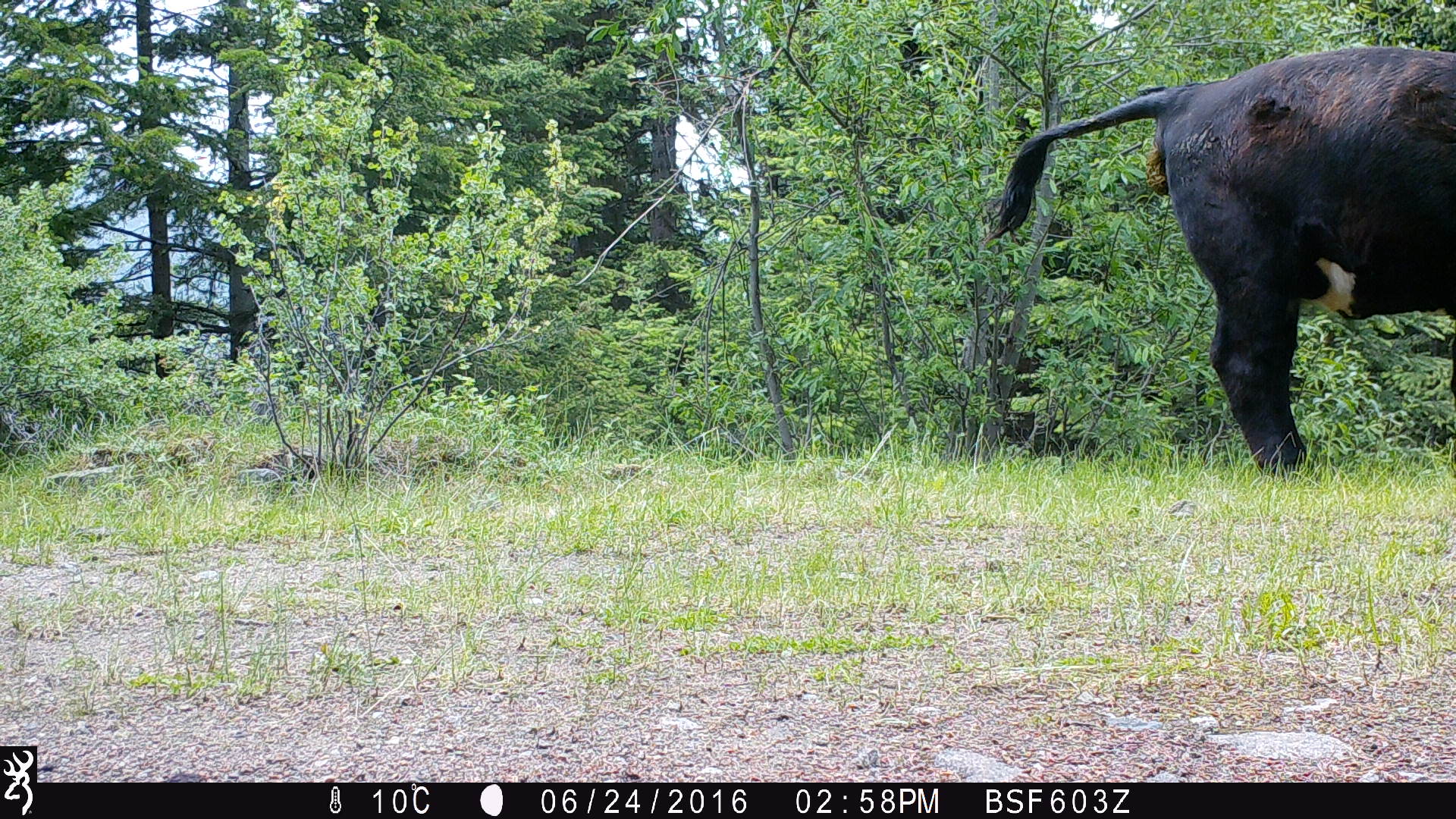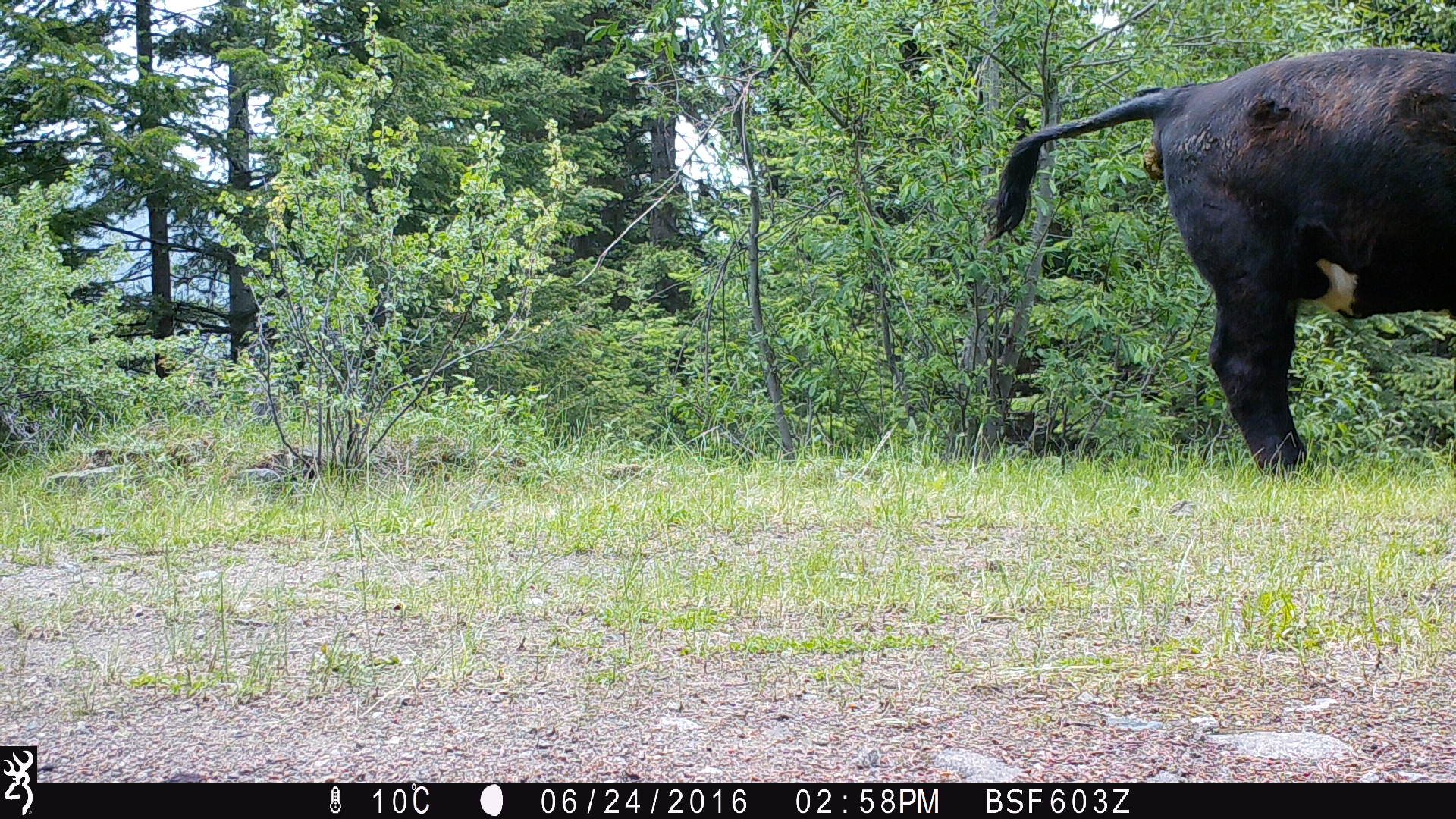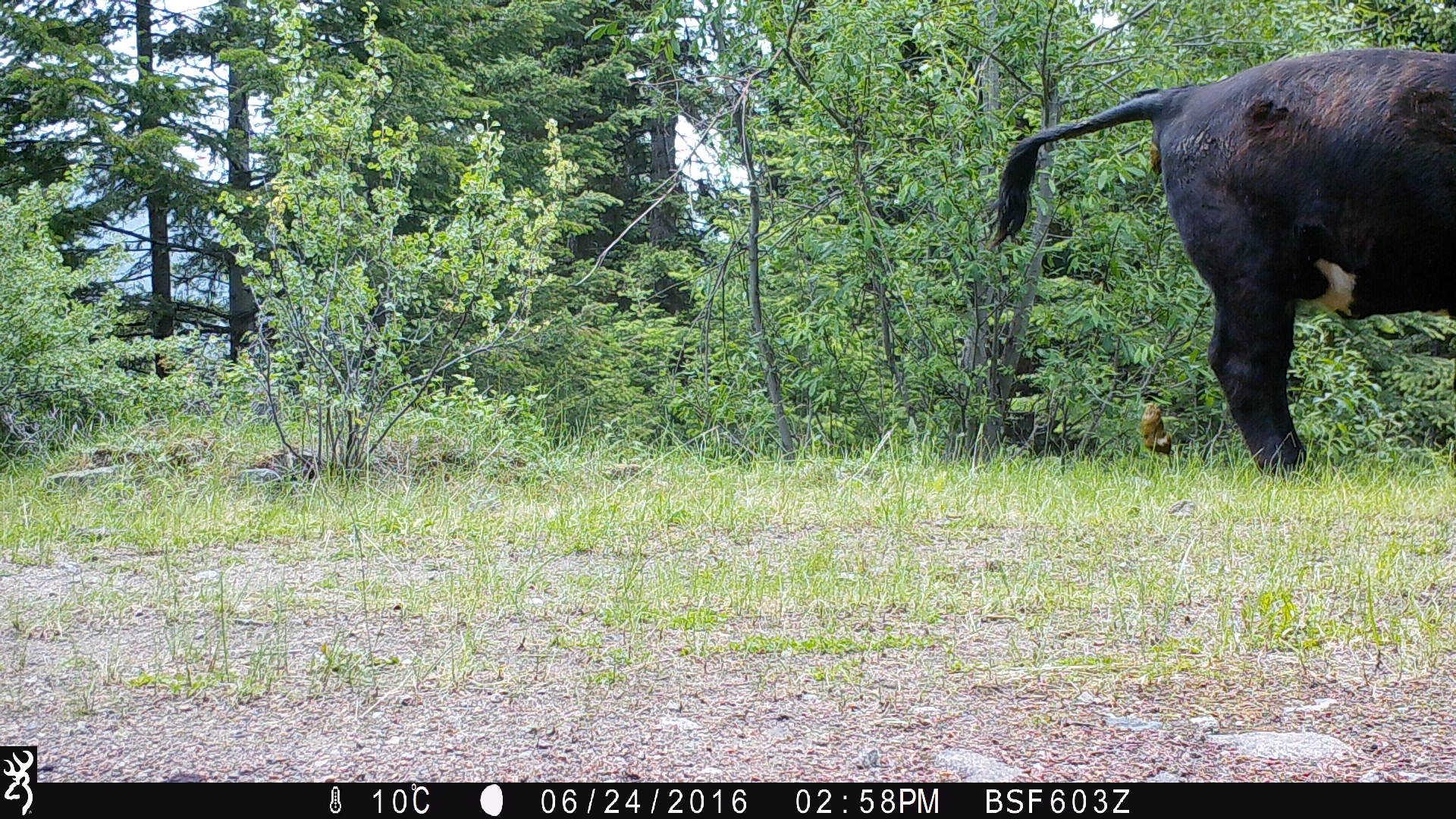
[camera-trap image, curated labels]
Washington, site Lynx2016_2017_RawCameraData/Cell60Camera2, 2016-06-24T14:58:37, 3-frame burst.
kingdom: Animalia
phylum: Chordata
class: Mammalia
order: Artiodactyla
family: Bovidae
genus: Bos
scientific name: Bos taurus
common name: domestic cattle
Domestic cattle (Bos taurus). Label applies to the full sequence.